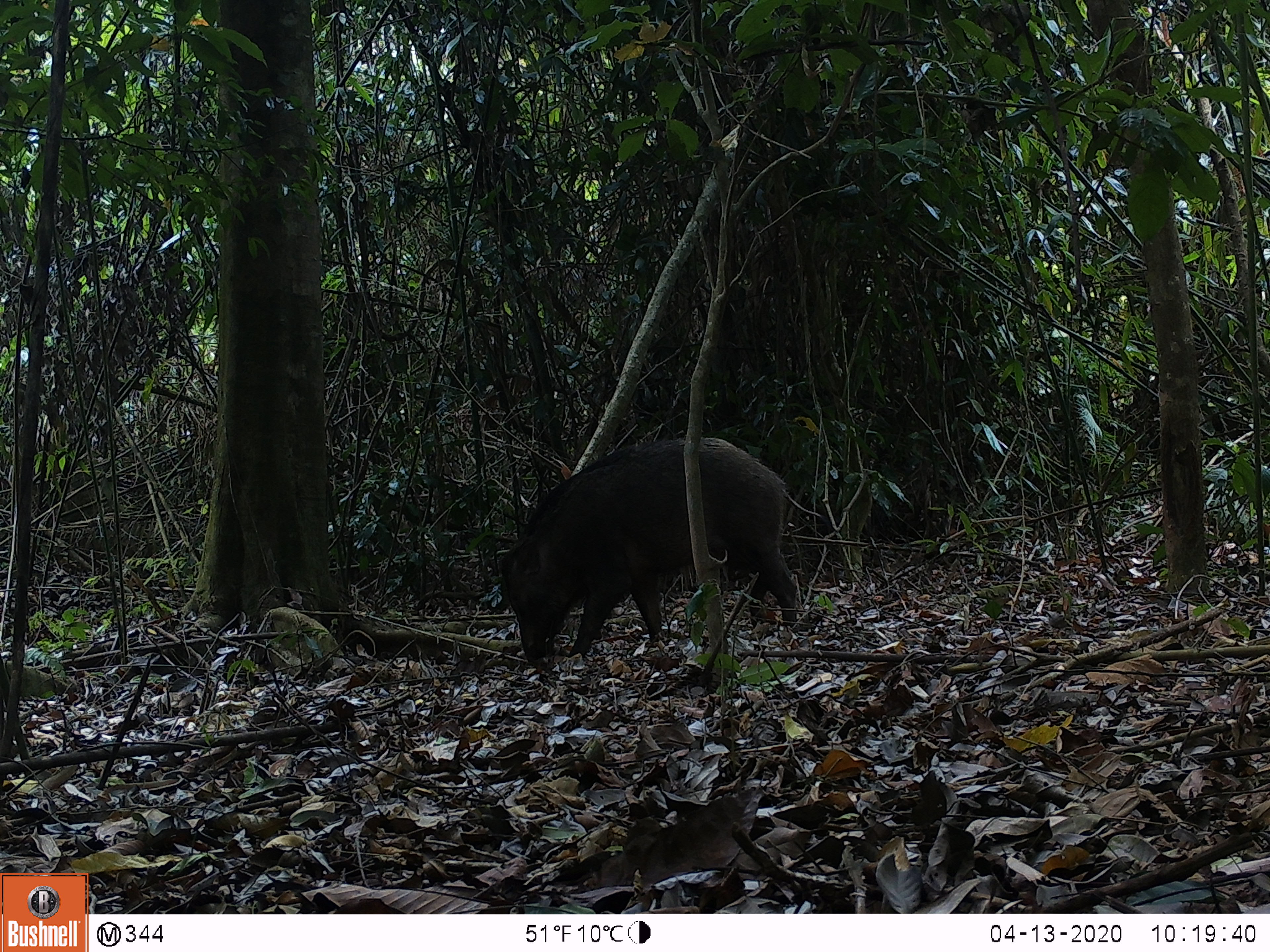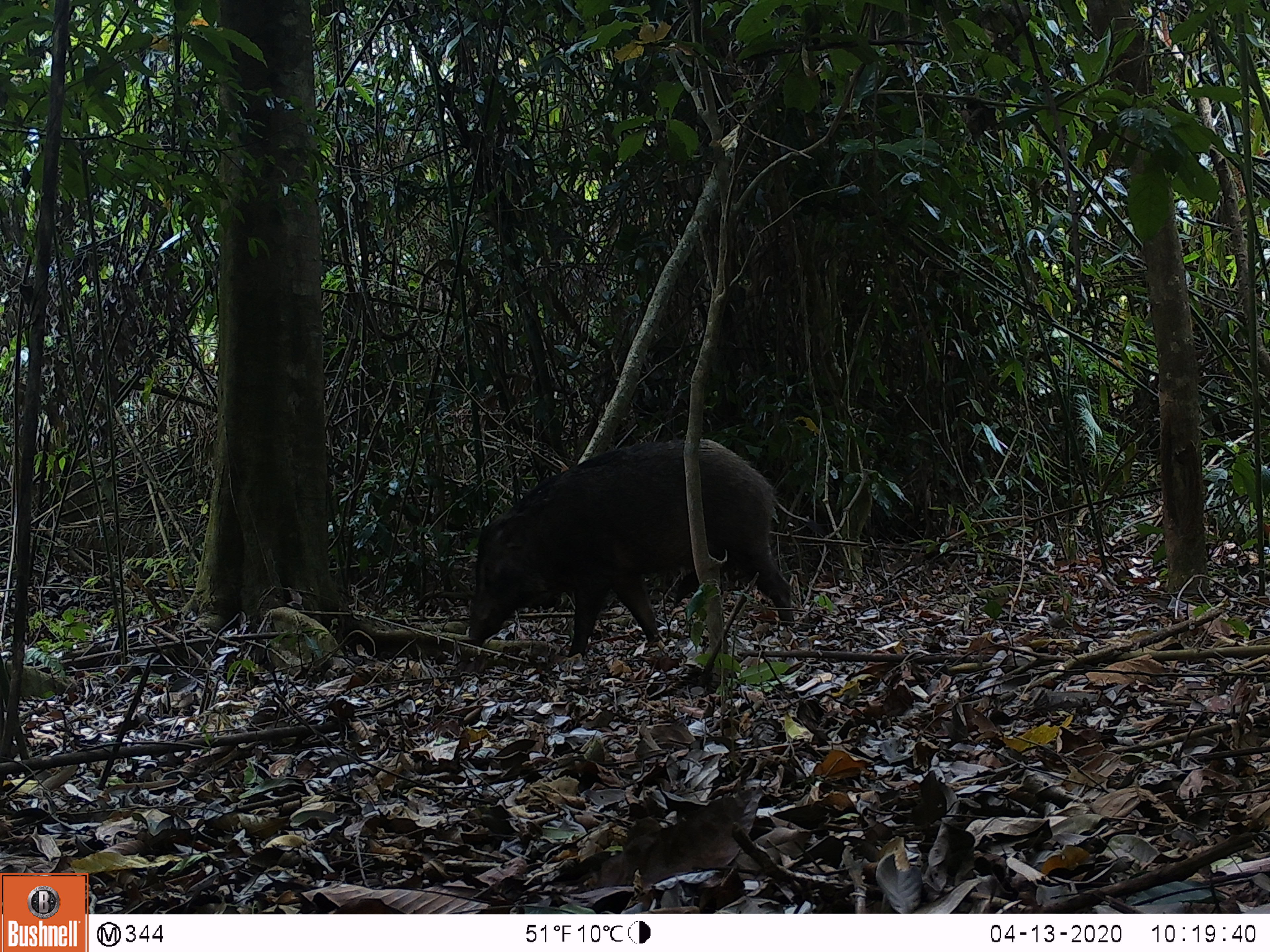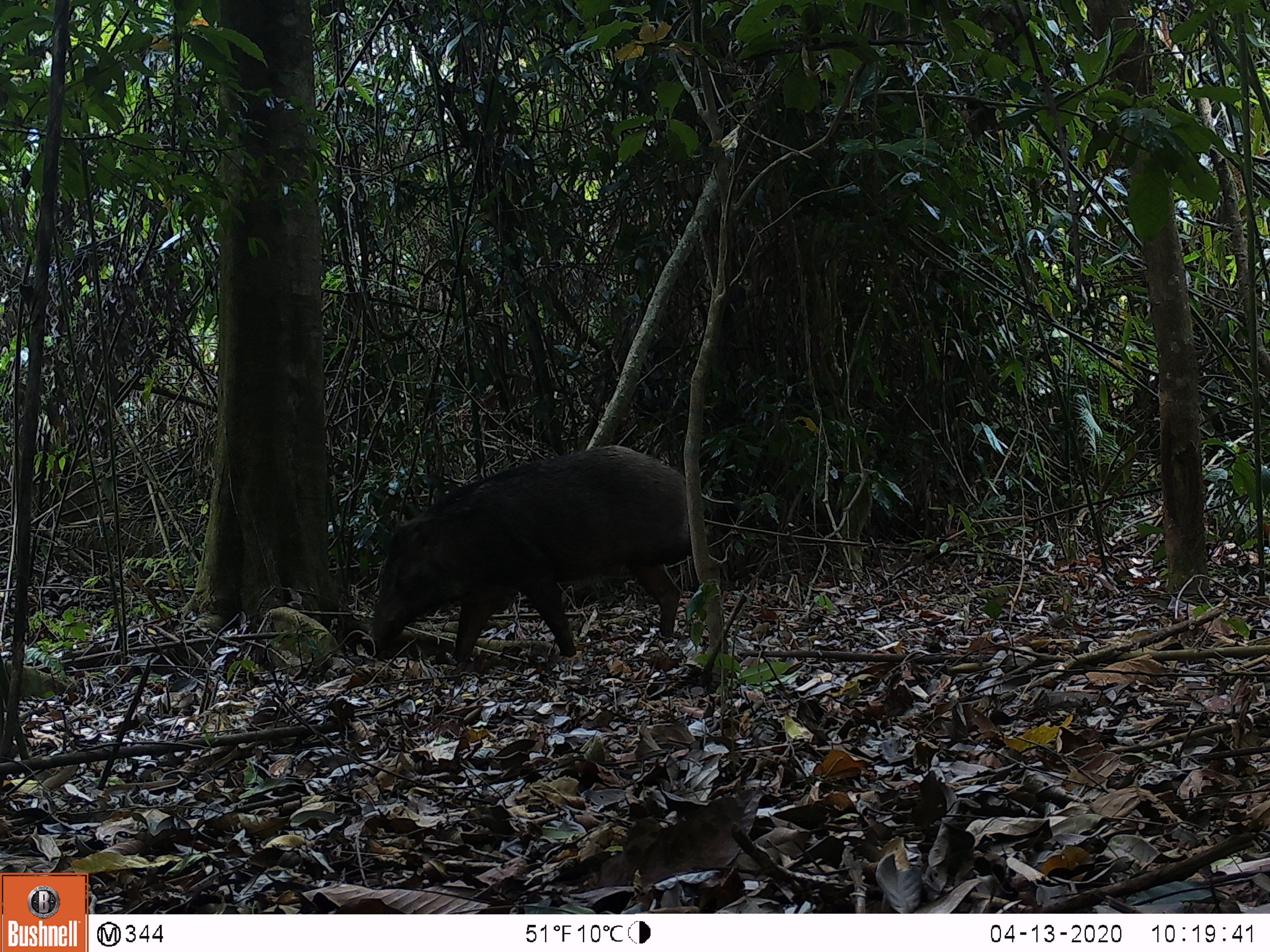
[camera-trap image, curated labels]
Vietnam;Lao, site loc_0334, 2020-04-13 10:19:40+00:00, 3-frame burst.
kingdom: Animalia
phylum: Chordata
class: Mammalia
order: Artiodactyla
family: Suidae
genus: Sus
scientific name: Sus scrofa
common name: eurasian wild pig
Eurasian wild pig (Sus scrofa). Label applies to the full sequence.